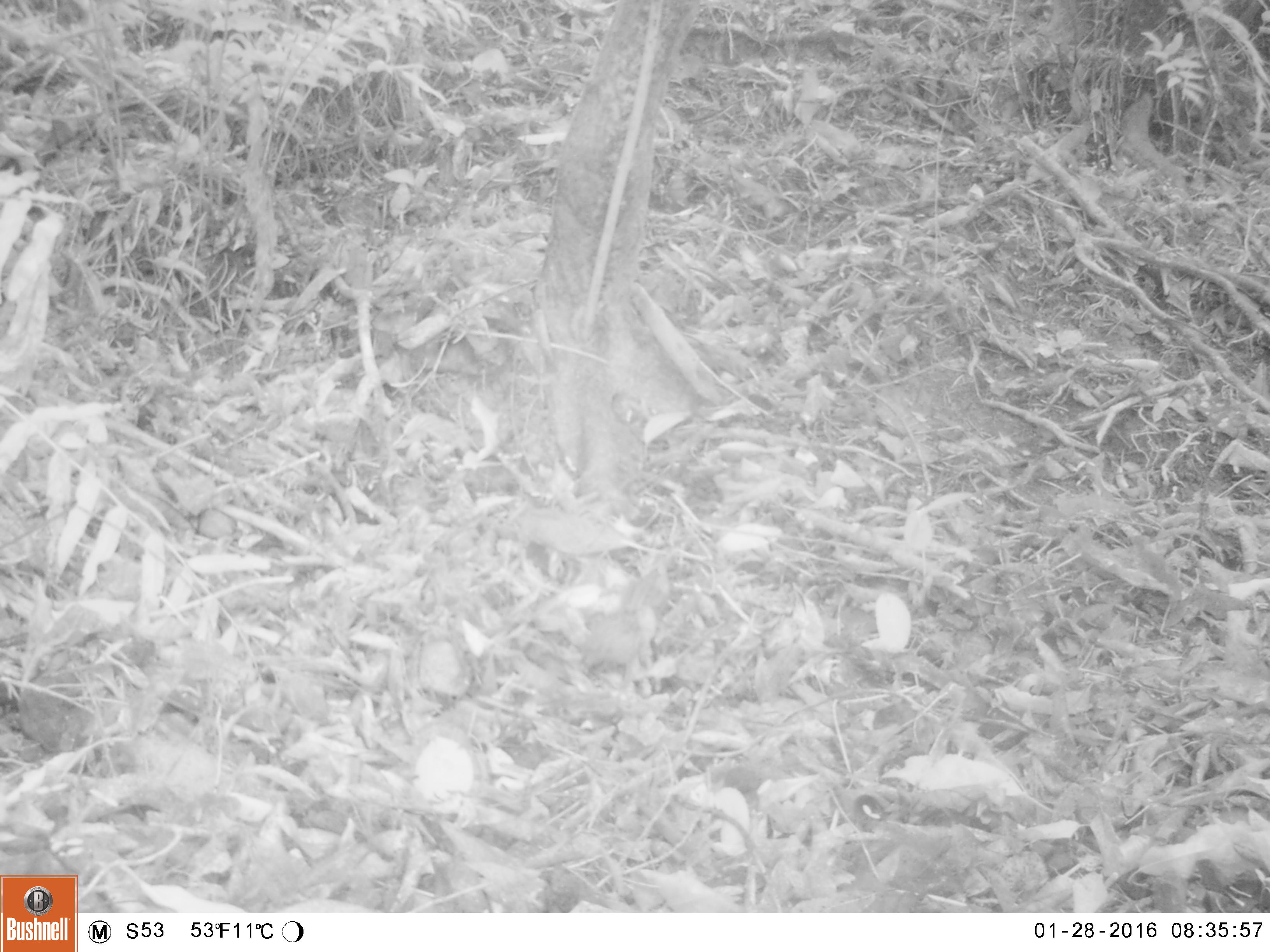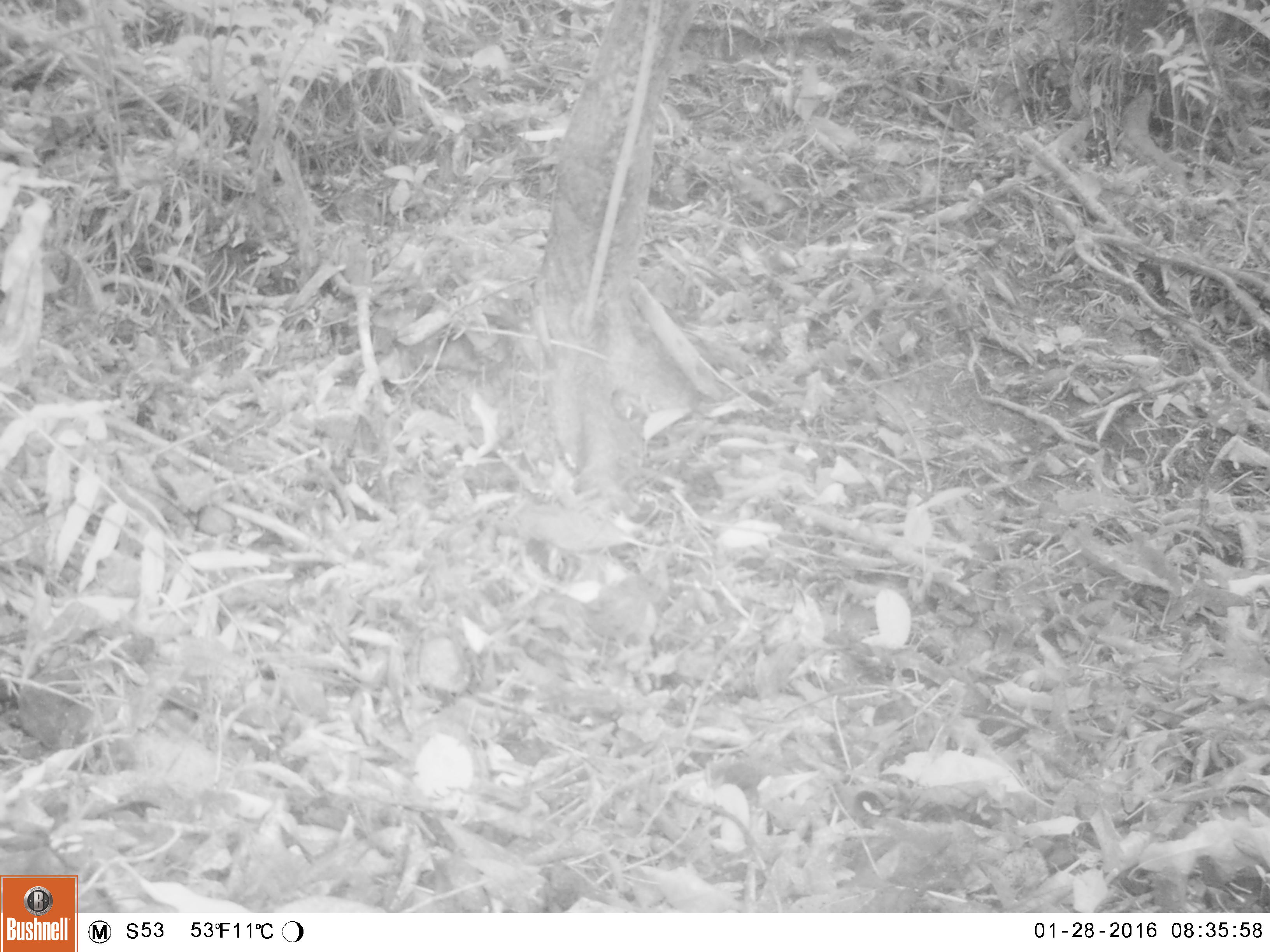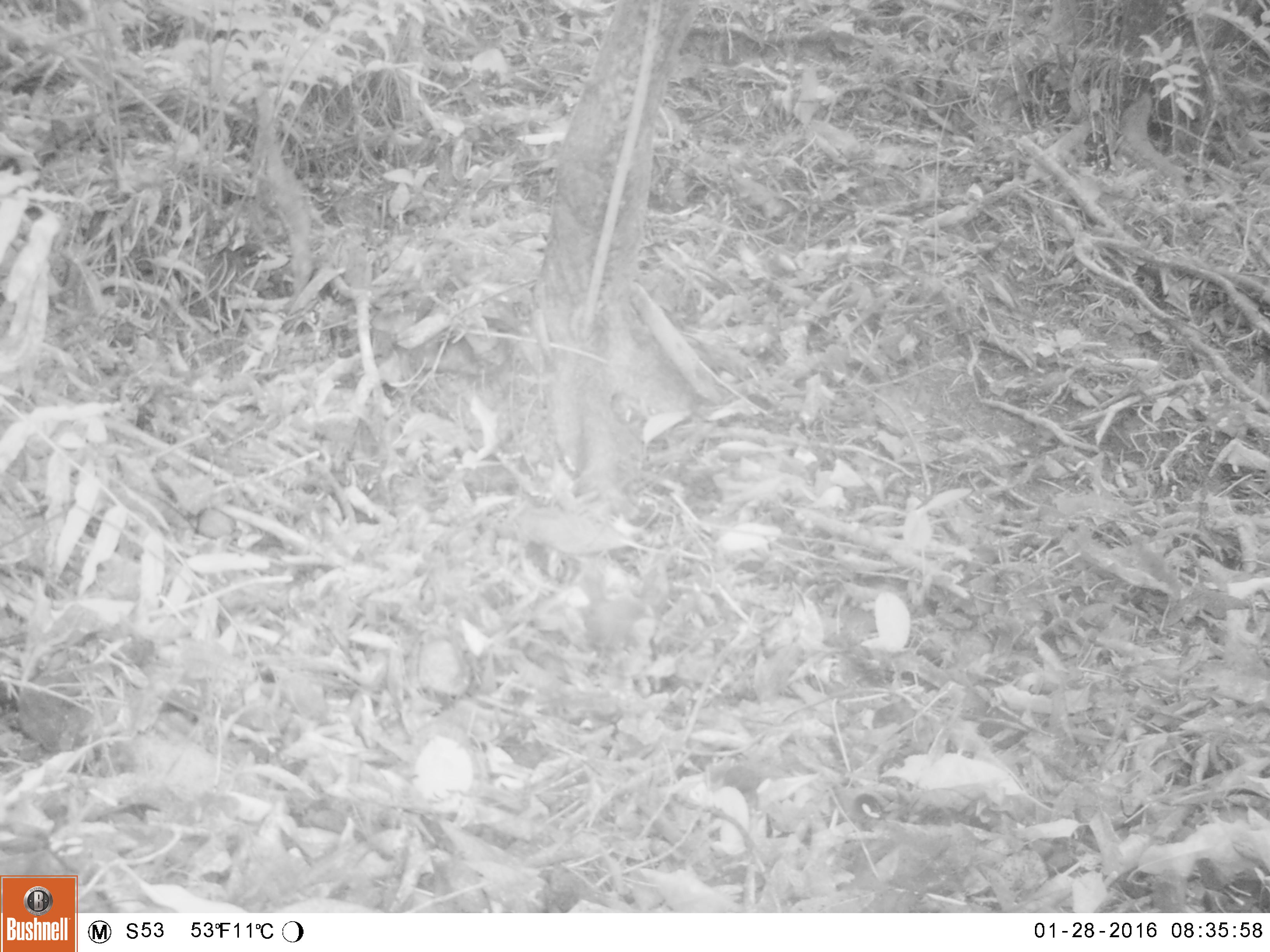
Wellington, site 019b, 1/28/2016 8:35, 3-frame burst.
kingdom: Animalia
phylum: Chordata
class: Aves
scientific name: Aves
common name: bird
Bird (Aves).